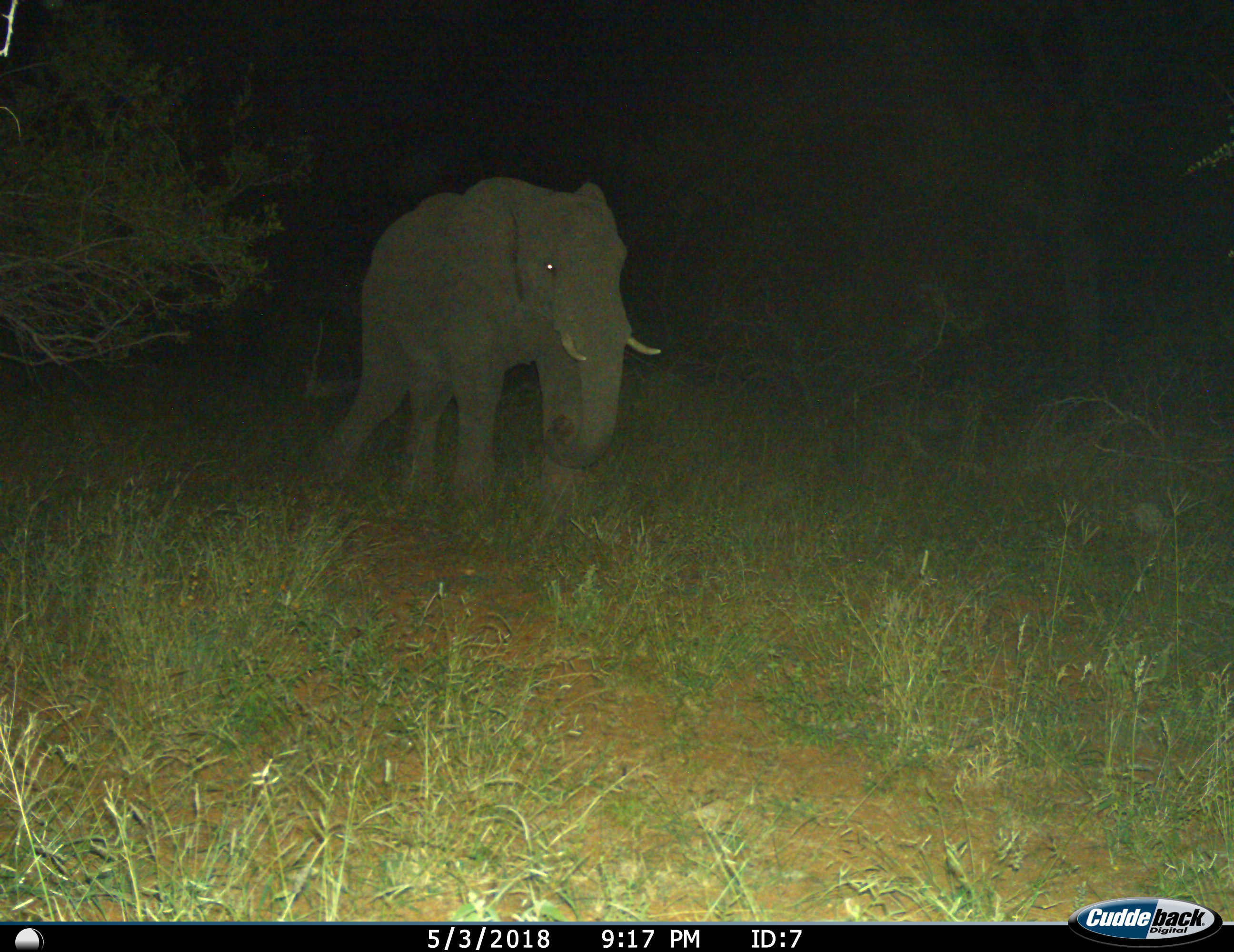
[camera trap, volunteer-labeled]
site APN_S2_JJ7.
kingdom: Animalia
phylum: Chordata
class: Mammalia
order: Proboscidea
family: Elephantidae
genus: Loxodonta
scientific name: Loxodonta africana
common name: african bush elephant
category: elephant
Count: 1.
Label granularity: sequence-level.